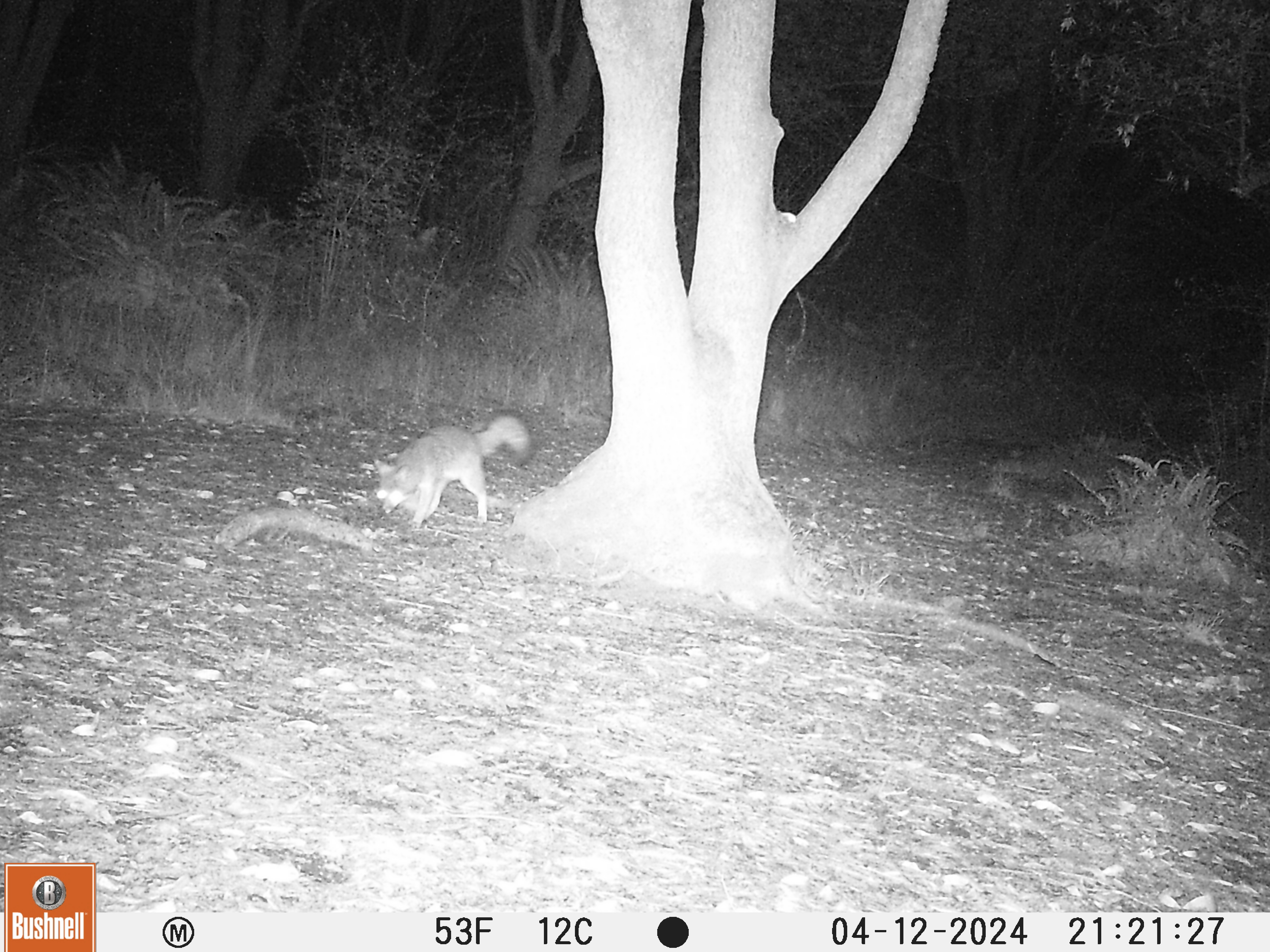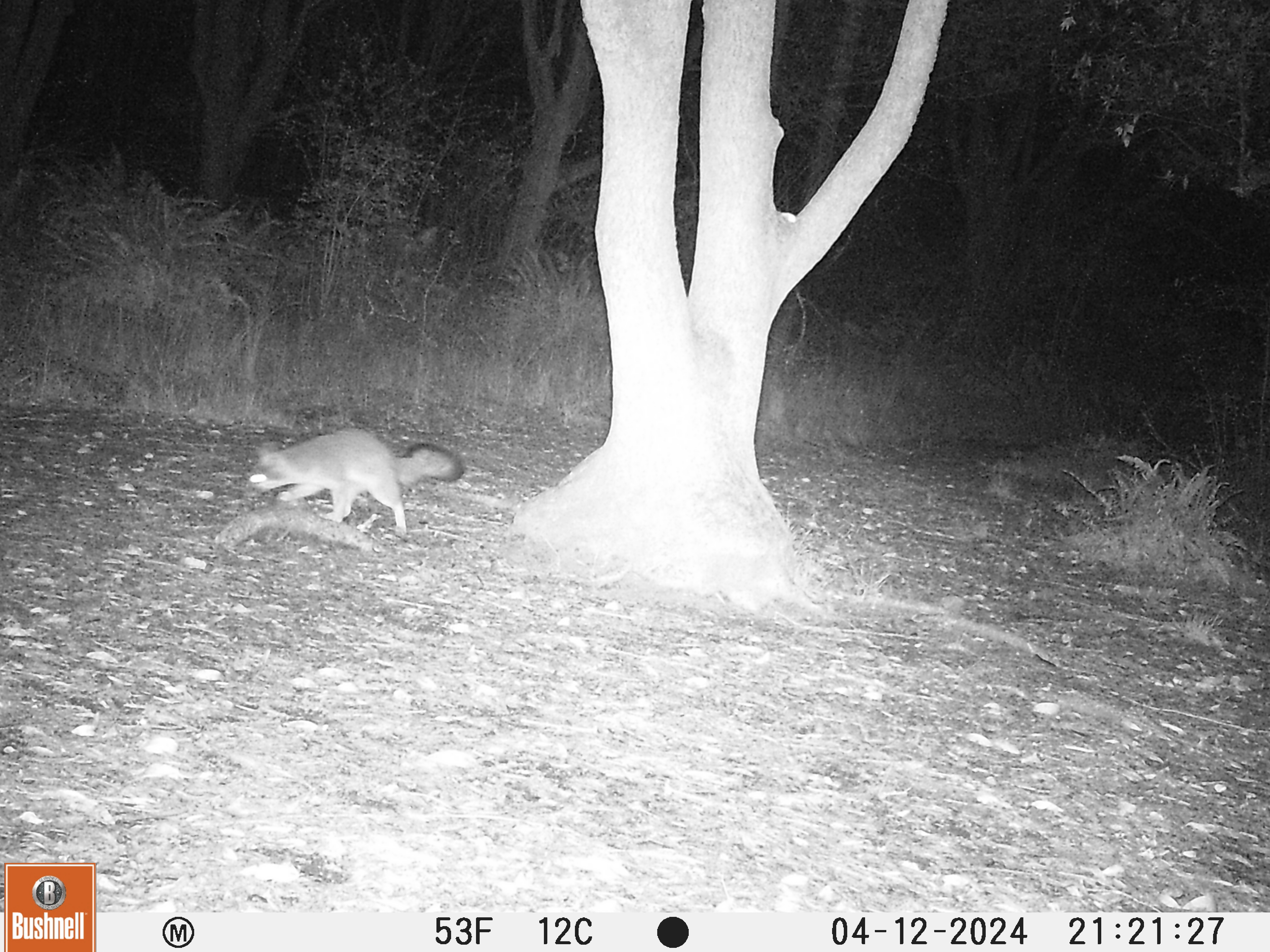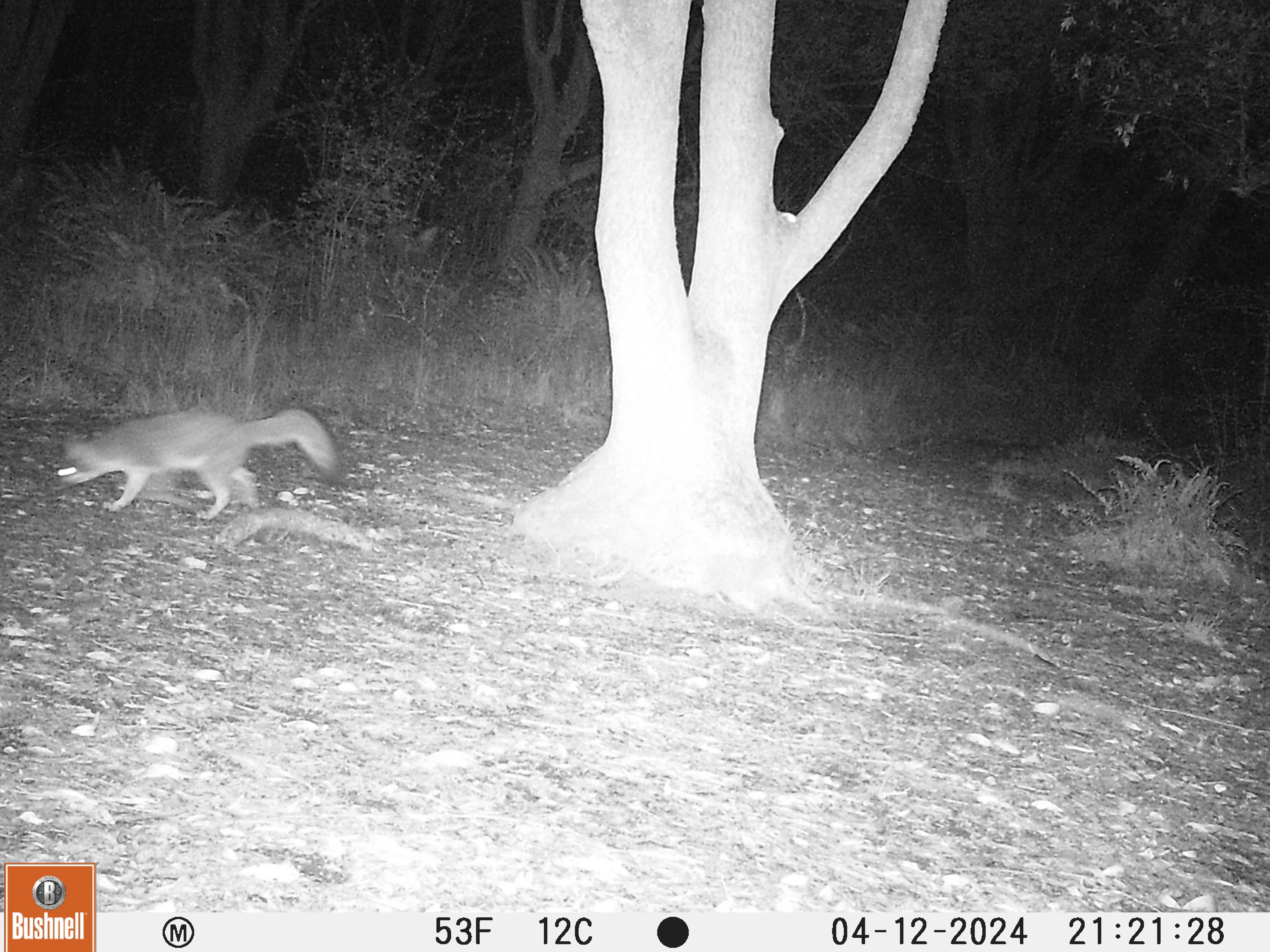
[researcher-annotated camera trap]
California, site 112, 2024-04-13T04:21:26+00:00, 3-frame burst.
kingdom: Animalia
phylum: Chordata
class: Mammalia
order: Carnivora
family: Canidae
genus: Urocyon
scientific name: Urocyon cinereoargenteus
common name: gray fox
Gray fox (Urocyon cinereoargenteus).